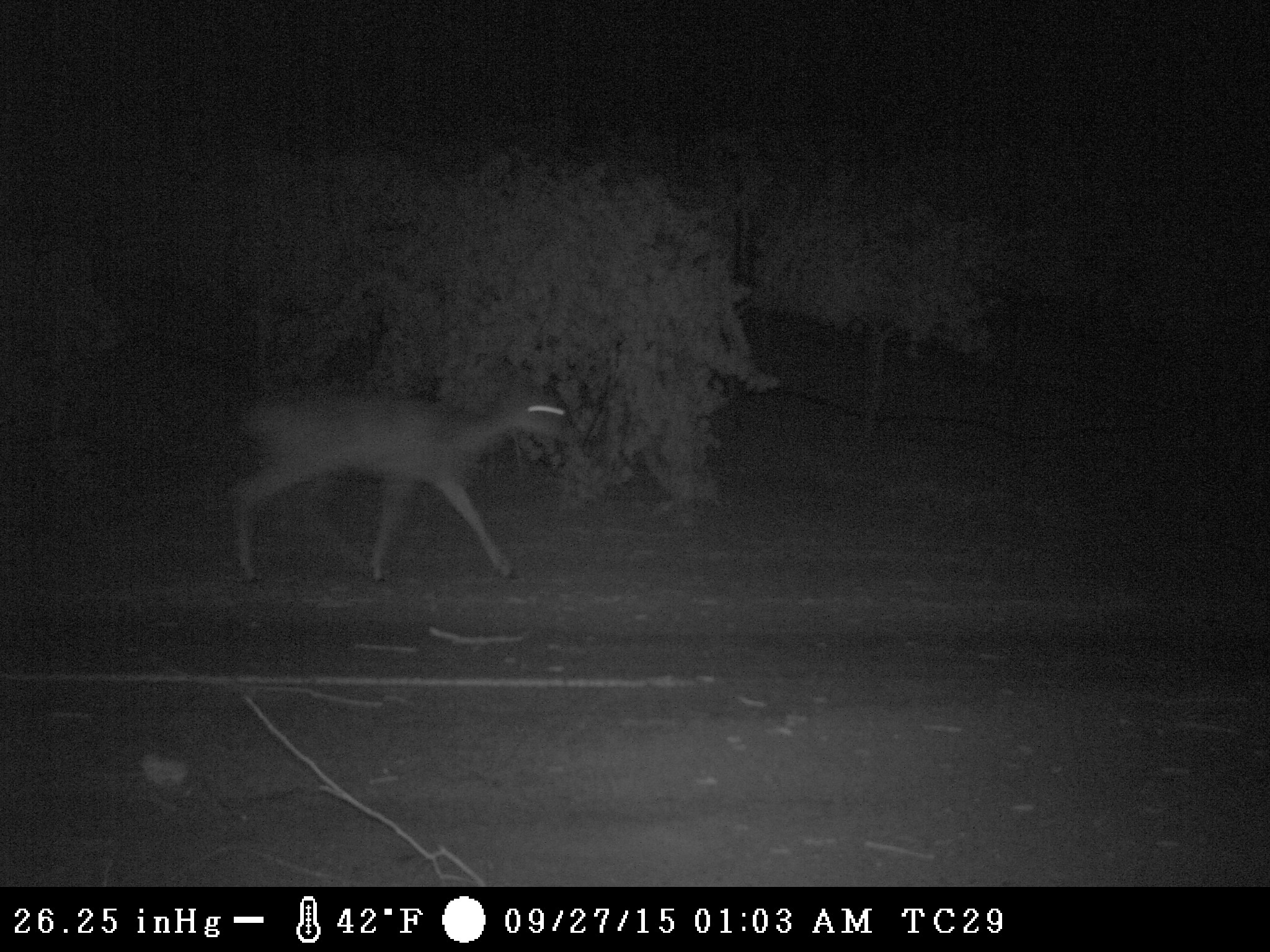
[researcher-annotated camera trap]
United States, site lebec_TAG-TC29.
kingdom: Animalia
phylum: Chordata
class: Mammalia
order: Artiodactyla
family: Cervidae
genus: Odocoileus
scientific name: Odocoileus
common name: deer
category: unidentified deer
Unidentified deer (deer) (Odocoileus).